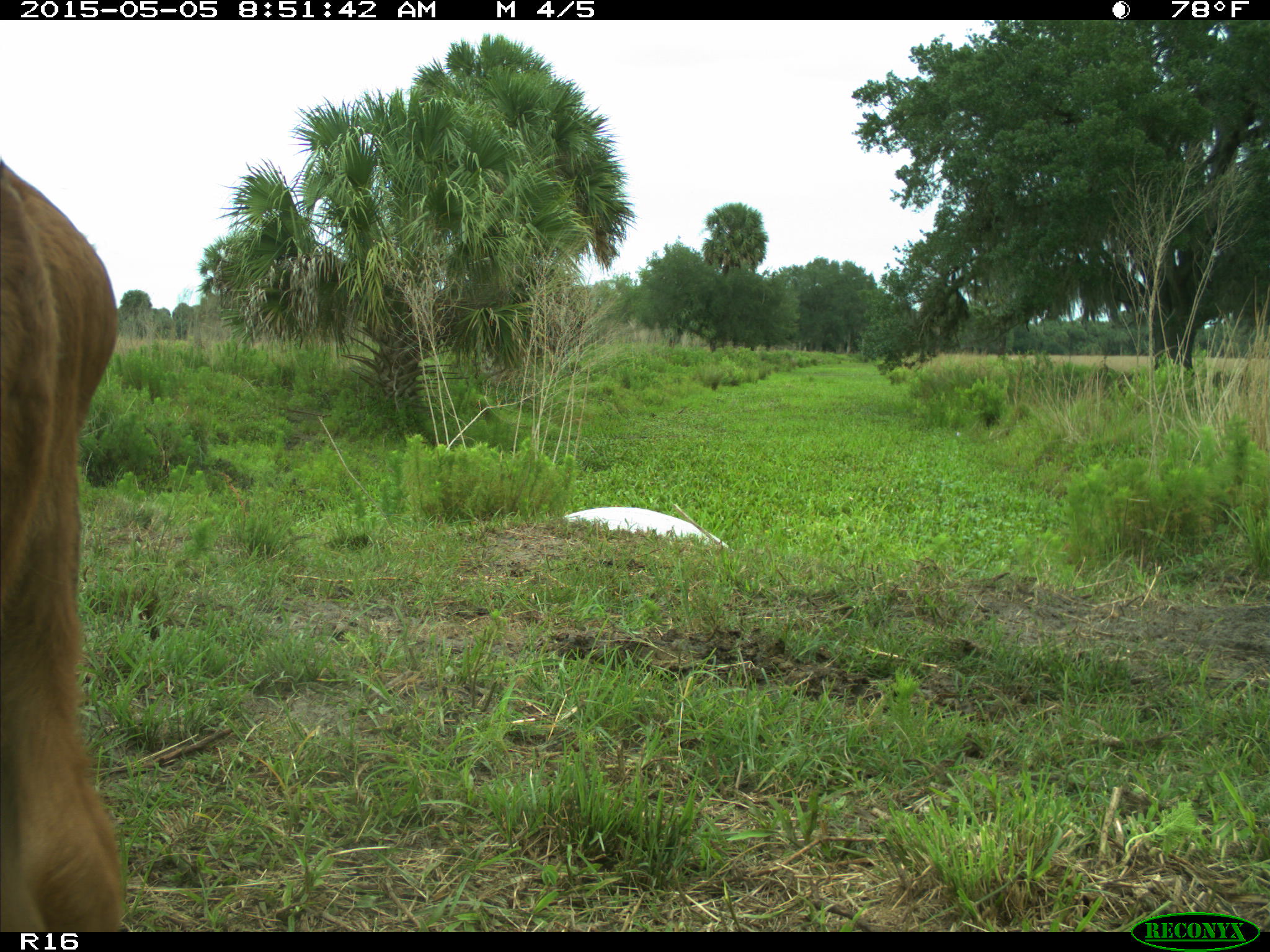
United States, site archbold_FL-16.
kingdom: Animalia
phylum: Chordata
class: Mammalia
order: Artiodactyla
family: Bovidae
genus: Bos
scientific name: Bos taurus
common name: domestic cow